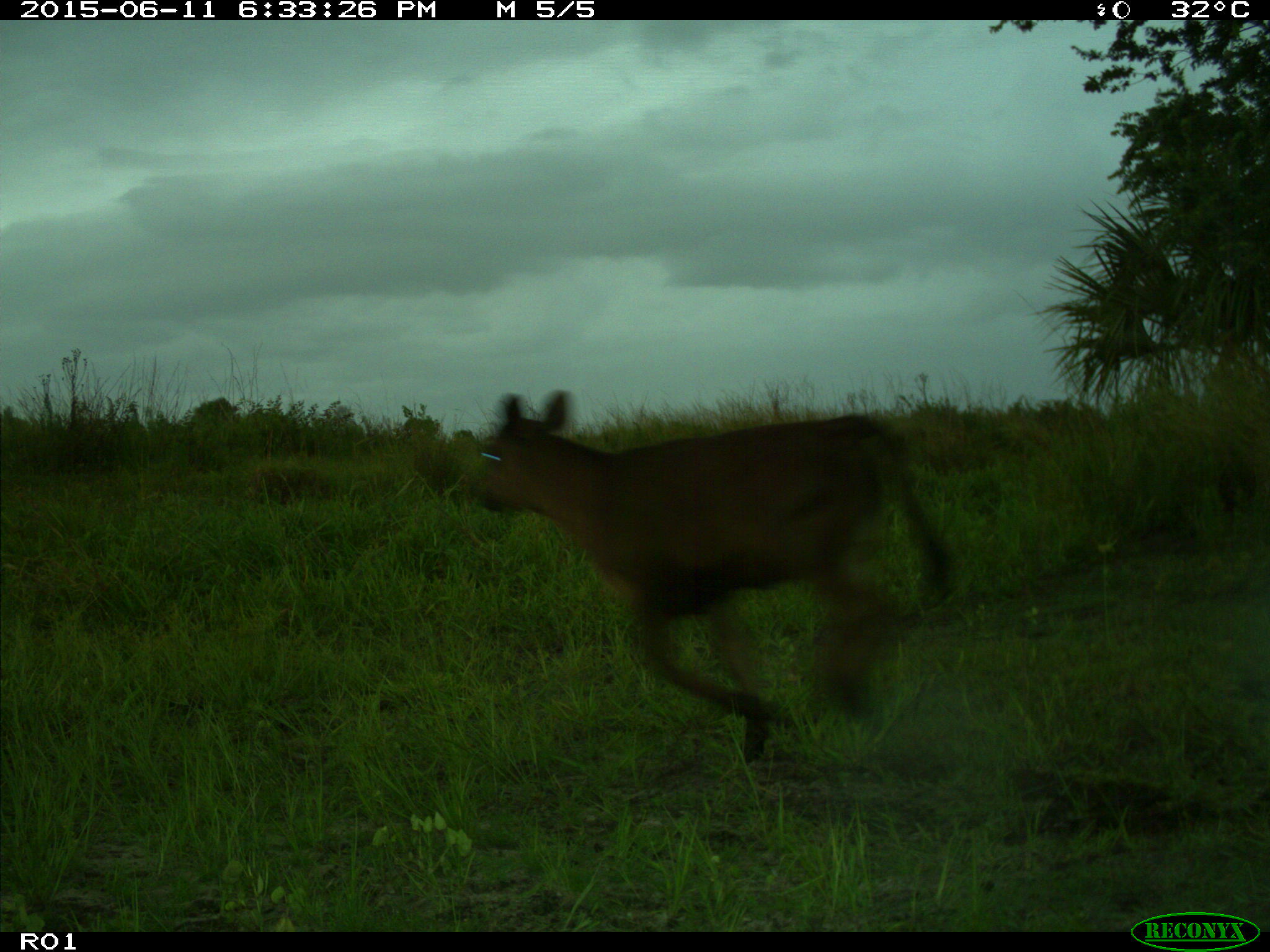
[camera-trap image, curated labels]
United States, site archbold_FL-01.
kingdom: Animalia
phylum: Chordata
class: Mammalia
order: Artiodactyla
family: Bovidae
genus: Bos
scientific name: Bos taurus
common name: domestic cow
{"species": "Bos taurus (domestic cow)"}